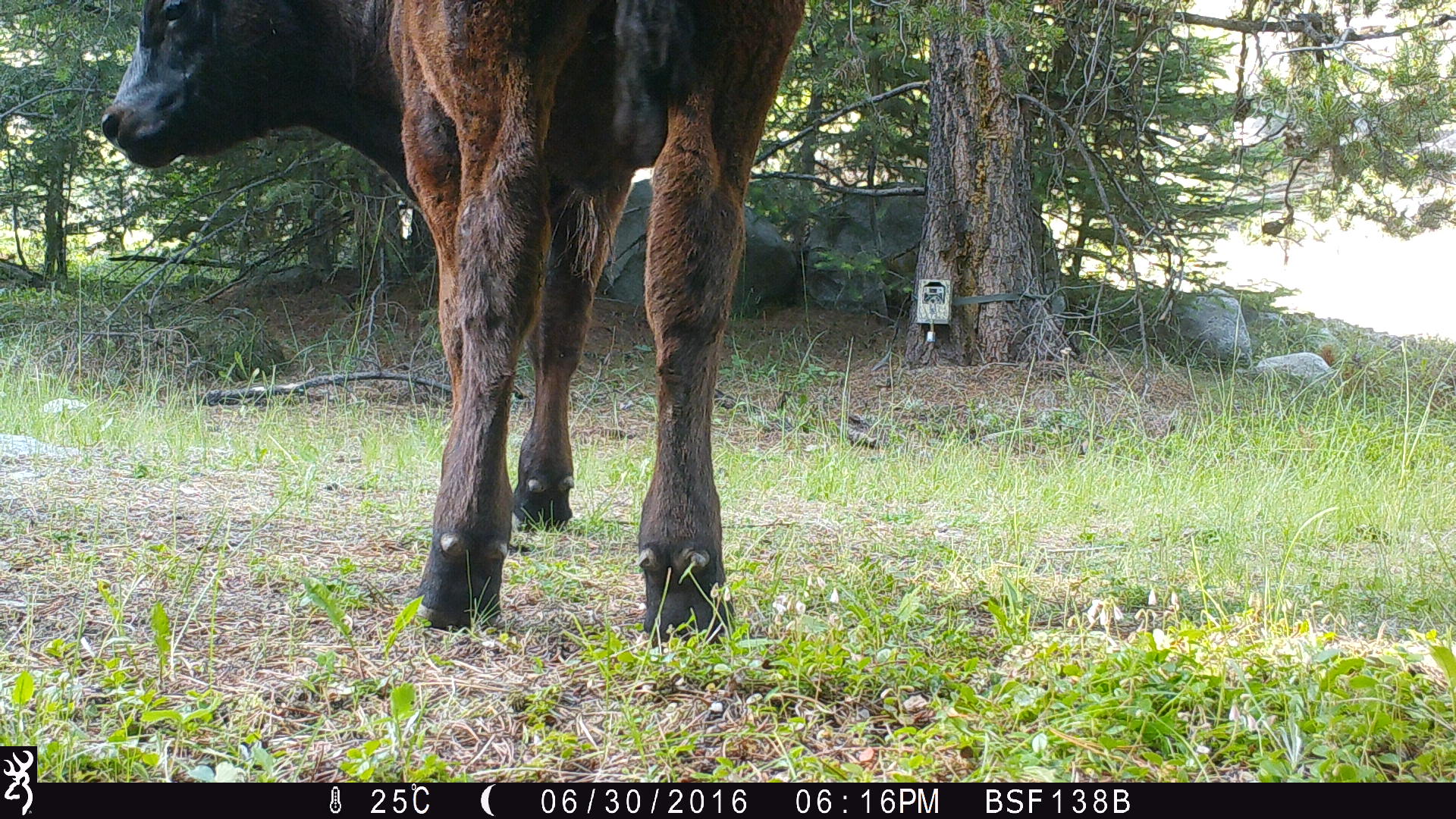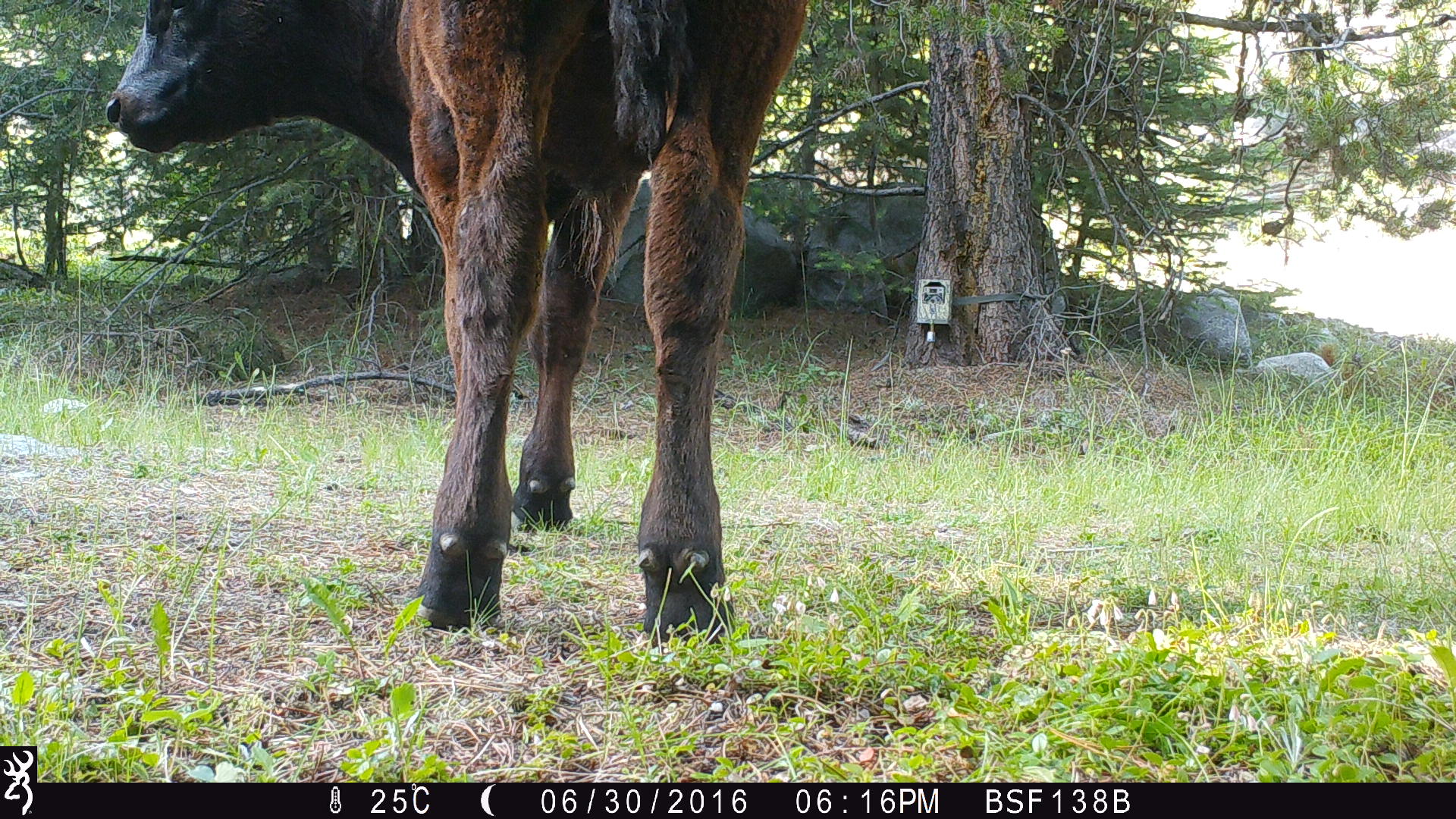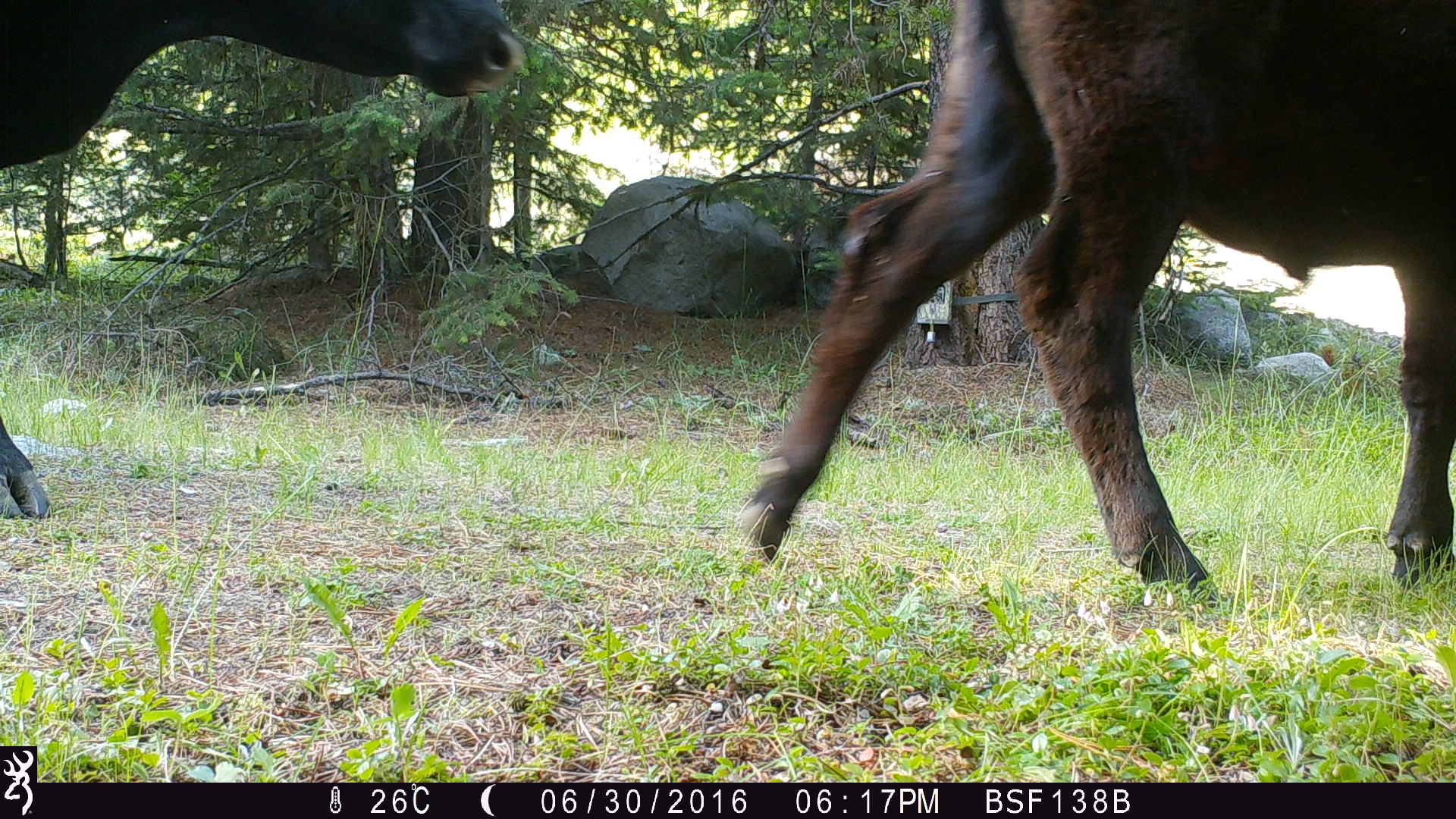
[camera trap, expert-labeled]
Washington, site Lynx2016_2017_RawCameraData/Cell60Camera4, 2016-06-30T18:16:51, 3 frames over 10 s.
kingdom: Animalia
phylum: Chordata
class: Mammalia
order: Artiodactyla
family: Bovidae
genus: Bos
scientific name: Bos taurus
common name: domestic cattle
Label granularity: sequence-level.